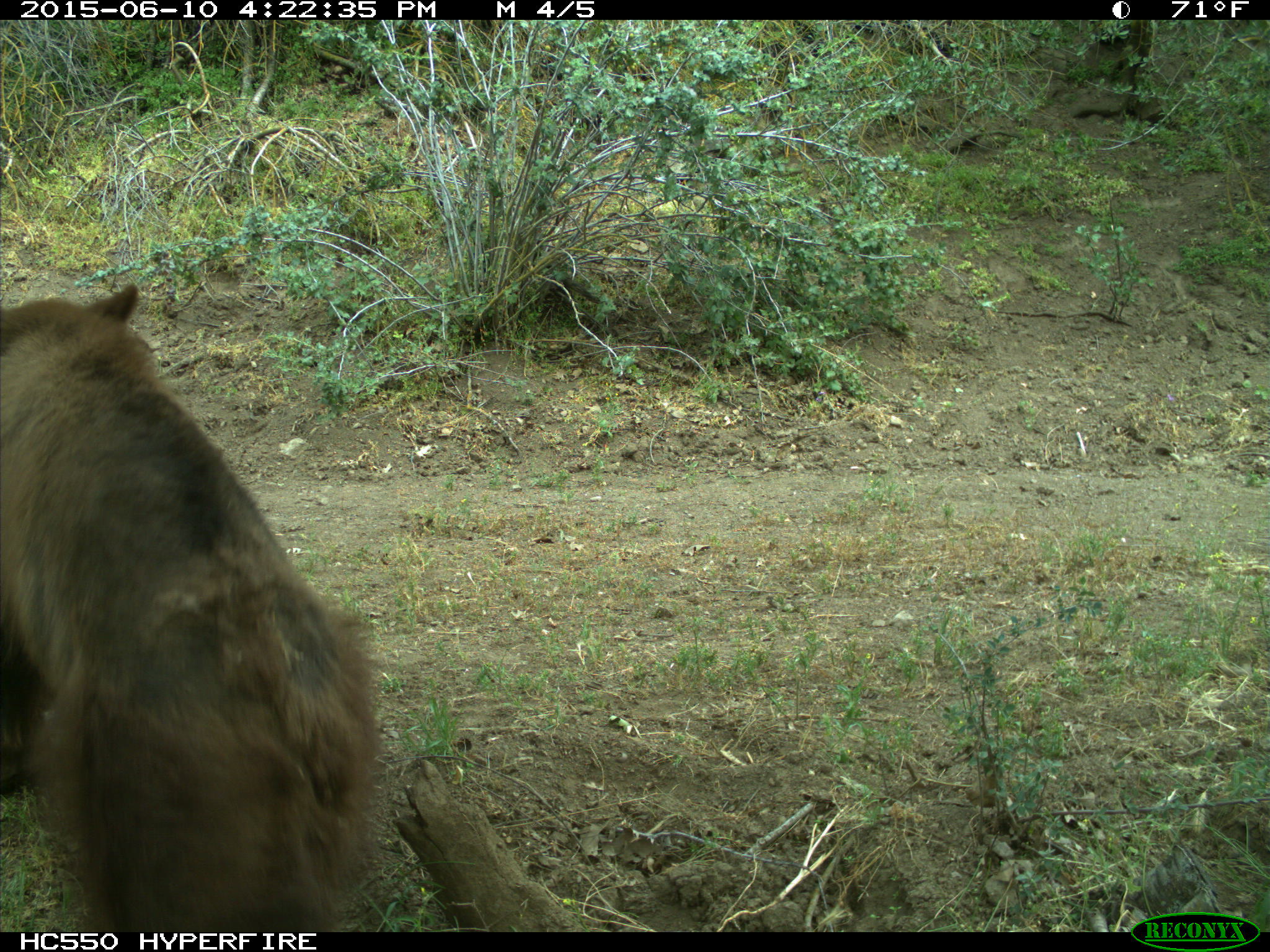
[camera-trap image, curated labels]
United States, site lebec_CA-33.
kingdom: Animalia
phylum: Chordata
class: Mammalia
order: Carnivora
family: Ursidae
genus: Ursus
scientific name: Ursus americanus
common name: american black bear